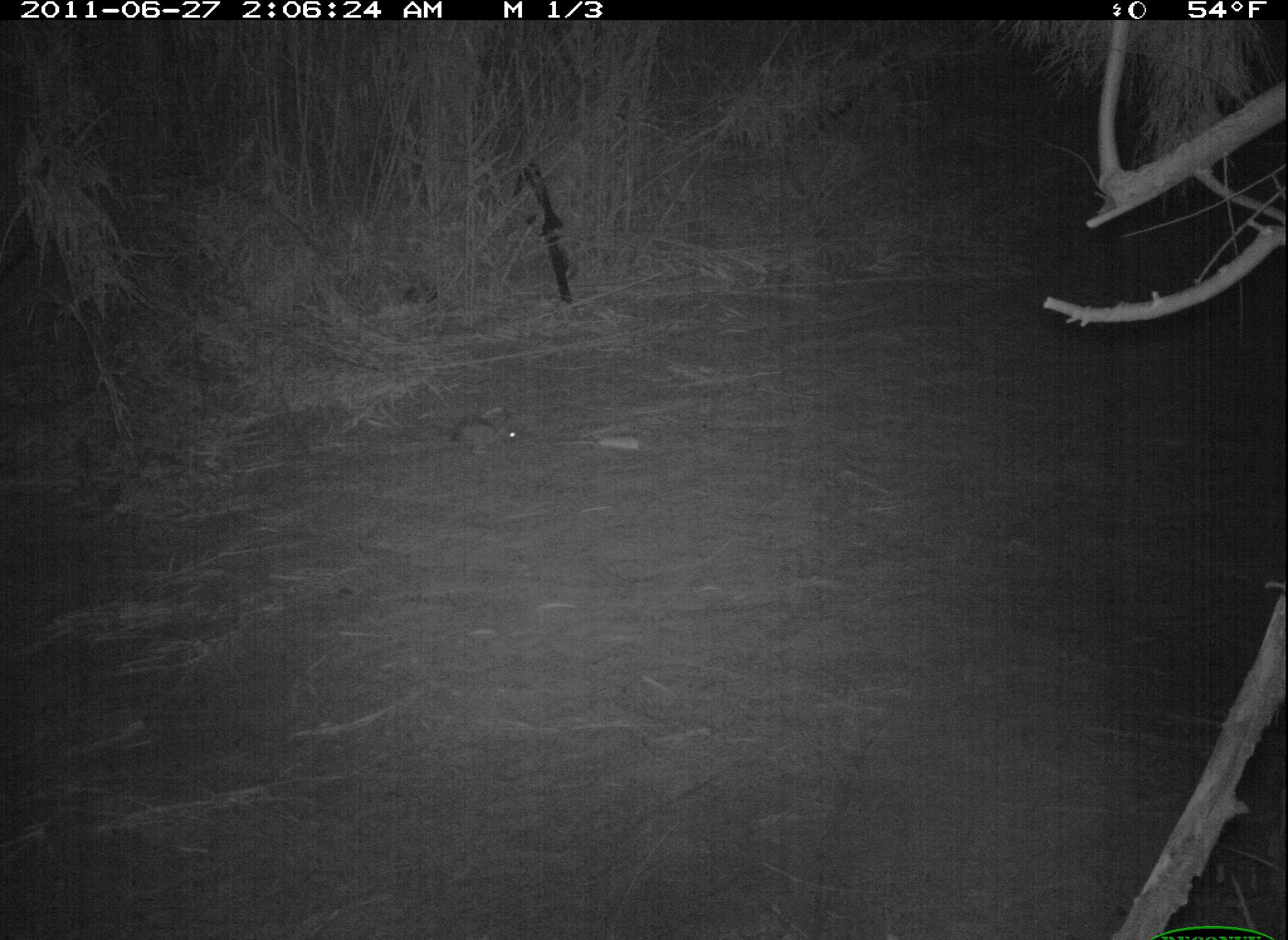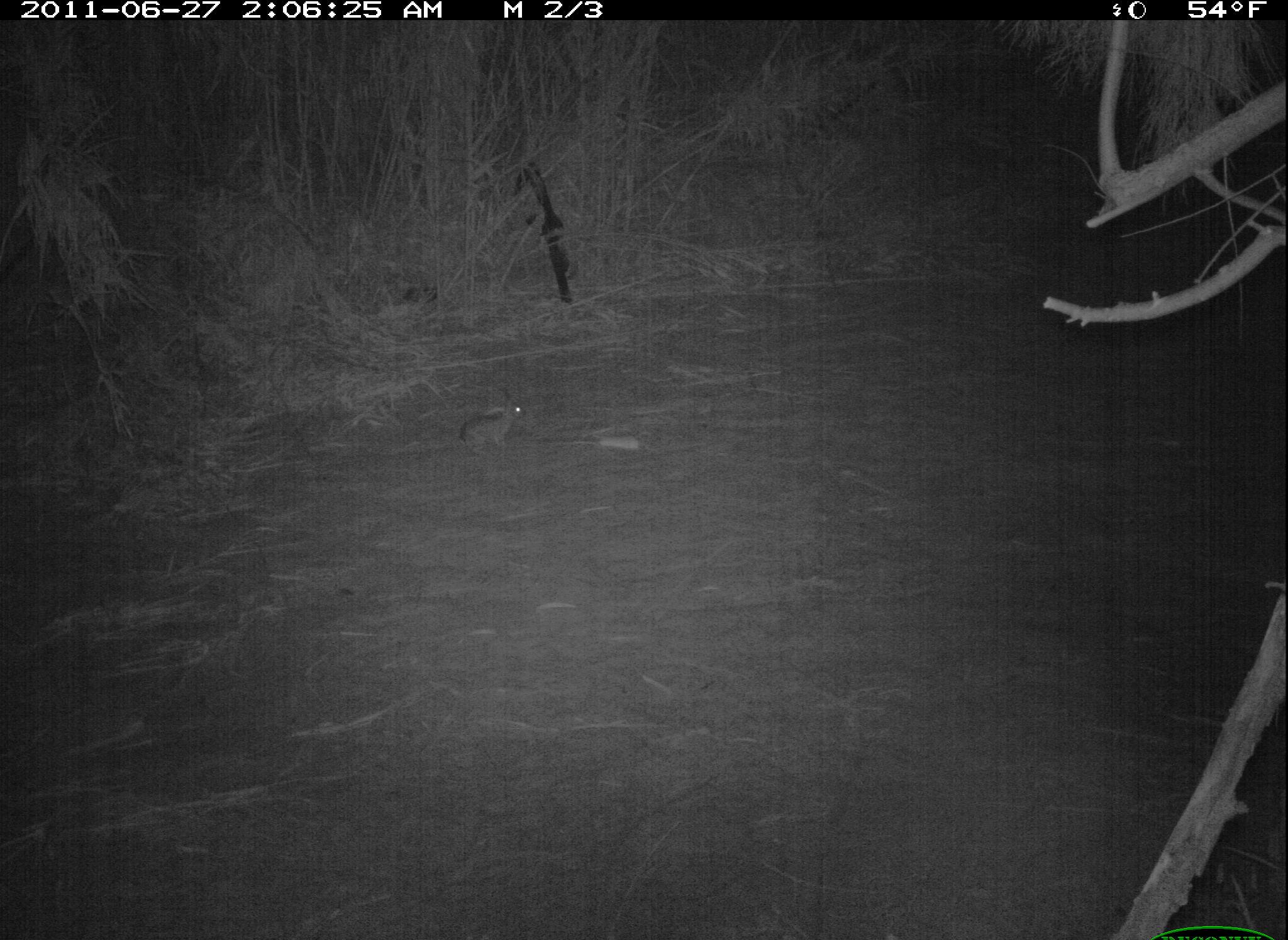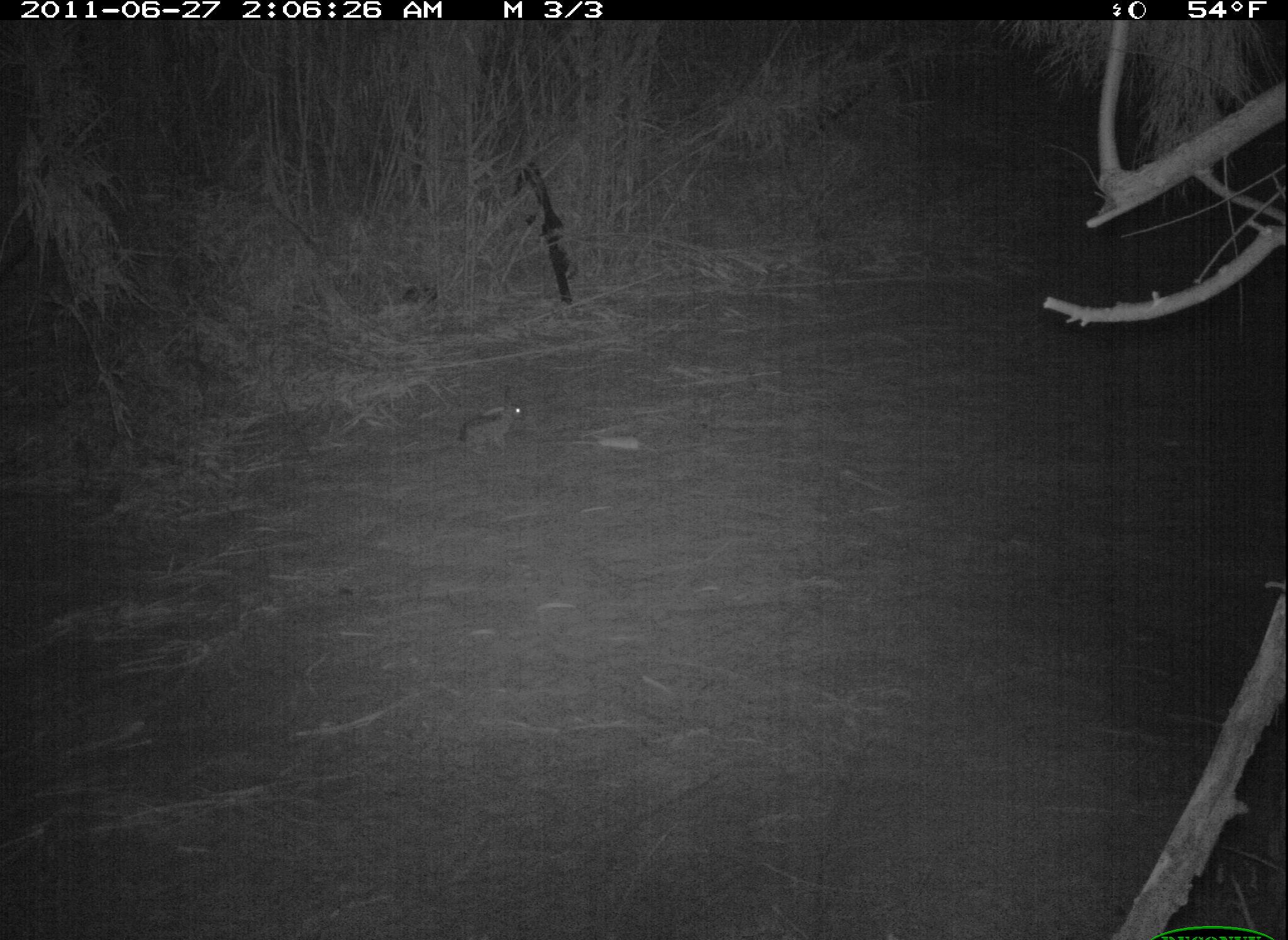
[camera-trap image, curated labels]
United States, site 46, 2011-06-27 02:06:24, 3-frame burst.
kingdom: Animalia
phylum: Chordata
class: Mammalia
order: Lagomorpha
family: Leporidae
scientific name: Leporidae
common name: rabbits and hares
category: rabbit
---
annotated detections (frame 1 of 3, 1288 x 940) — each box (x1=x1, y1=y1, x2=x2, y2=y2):
rabbit: (x1=443, y1=404, x2=531, y2=461)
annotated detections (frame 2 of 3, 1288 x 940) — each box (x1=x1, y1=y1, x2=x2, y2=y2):
rabbit: (x1=454, y1=389, x2=541, y2=464)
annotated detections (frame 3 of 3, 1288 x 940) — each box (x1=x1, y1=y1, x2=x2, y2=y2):
rabbit: (x1=415, y1=372, x2=549, y2=471)